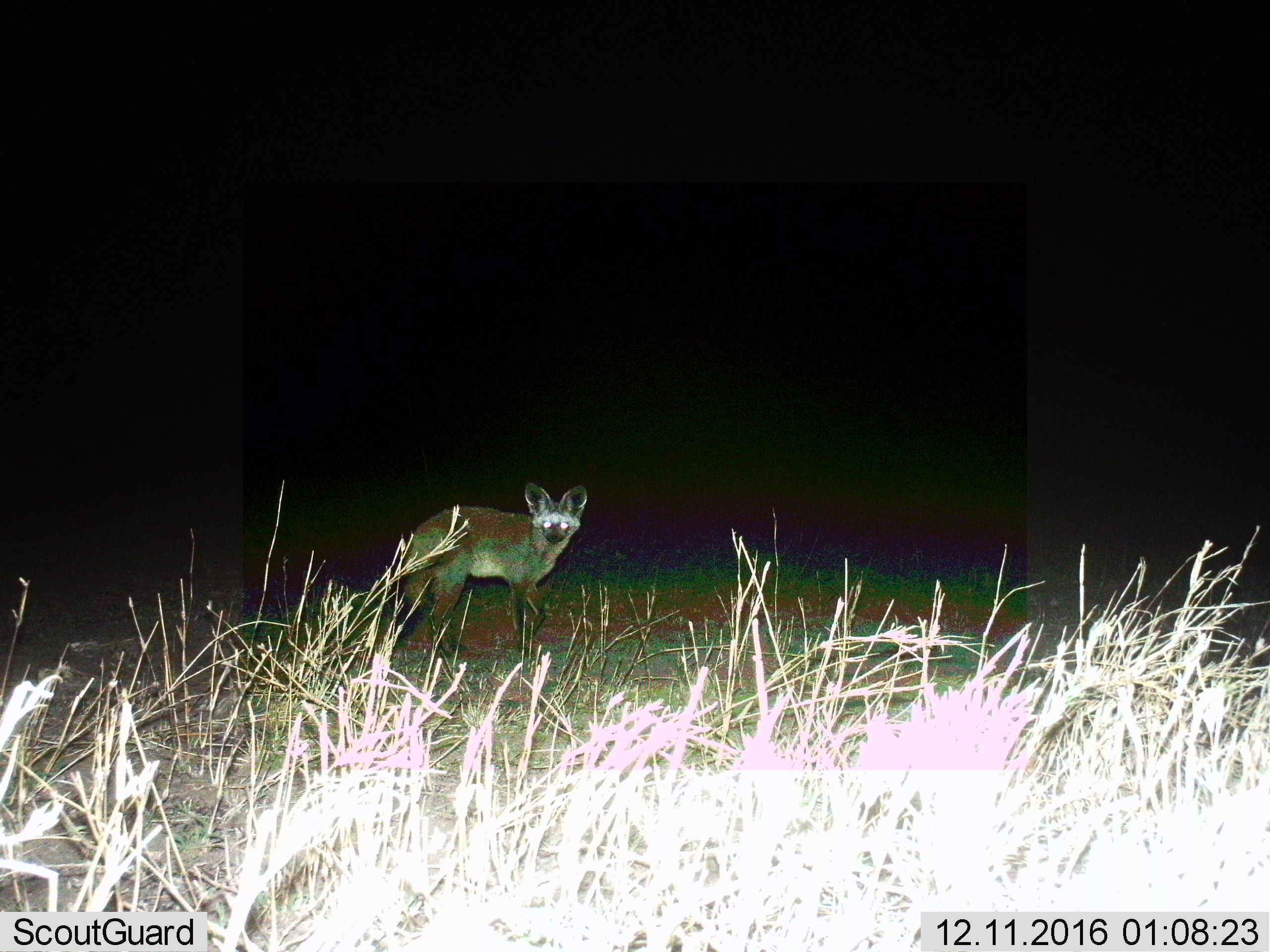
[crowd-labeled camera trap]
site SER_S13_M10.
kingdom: Animalia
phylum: Chordata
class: Mammalia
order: Carnivora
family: Canidae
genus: Otocyon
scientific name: Otocyon megalotis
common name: bat-eared fox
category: foxbateared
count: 1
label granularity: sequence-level